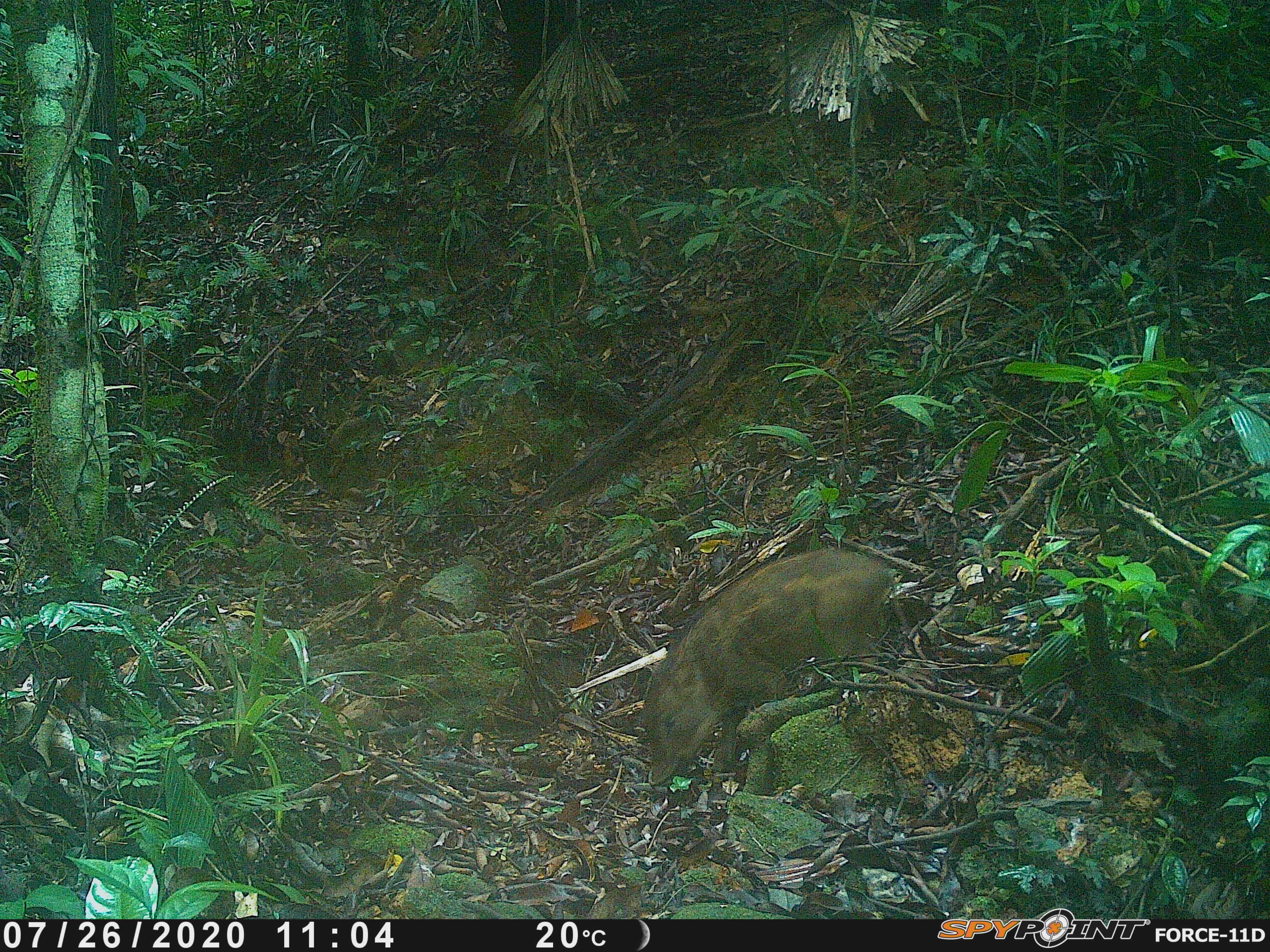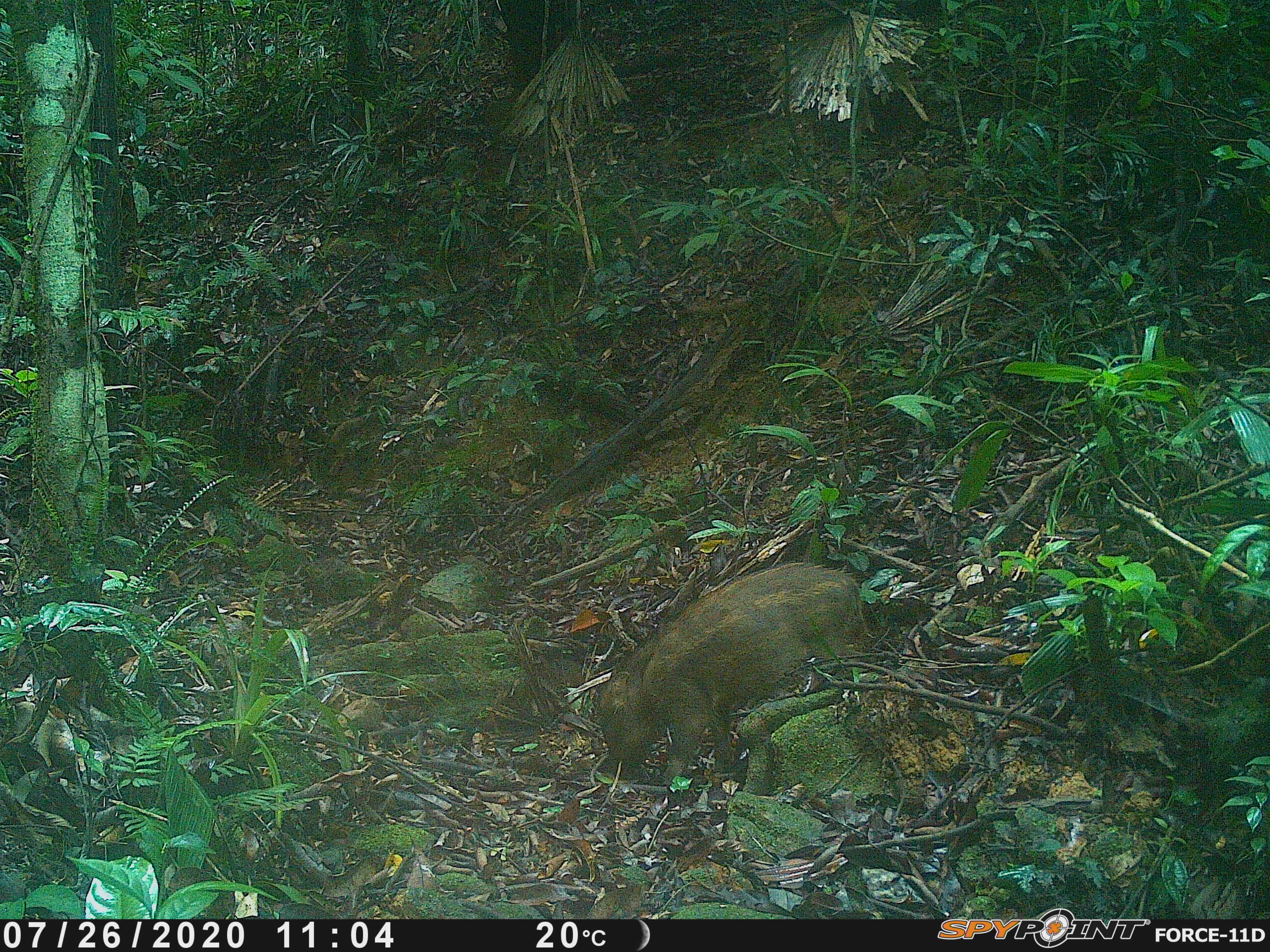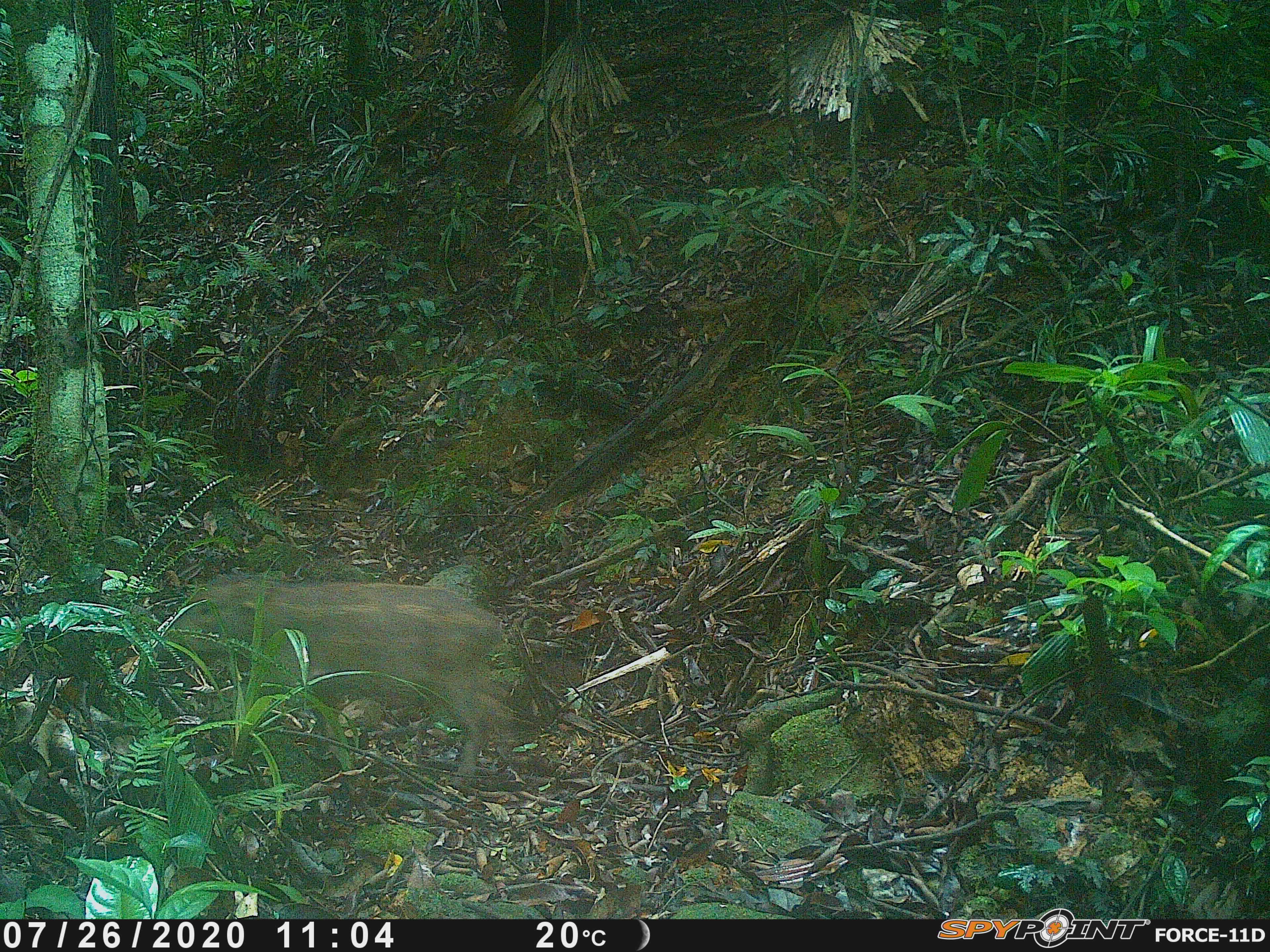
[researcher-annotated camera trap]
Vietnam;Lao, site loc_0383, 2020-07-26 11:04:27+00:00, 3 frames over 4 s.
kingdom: Animalia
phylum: Chordata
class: Mammalia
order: Artiodactyla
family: Suidae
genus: Sus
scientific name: Sus scrofa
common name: eurasian wild pig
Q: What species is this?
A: Eurasian wild pig (Sus scrofa).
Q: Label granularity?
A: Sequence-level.